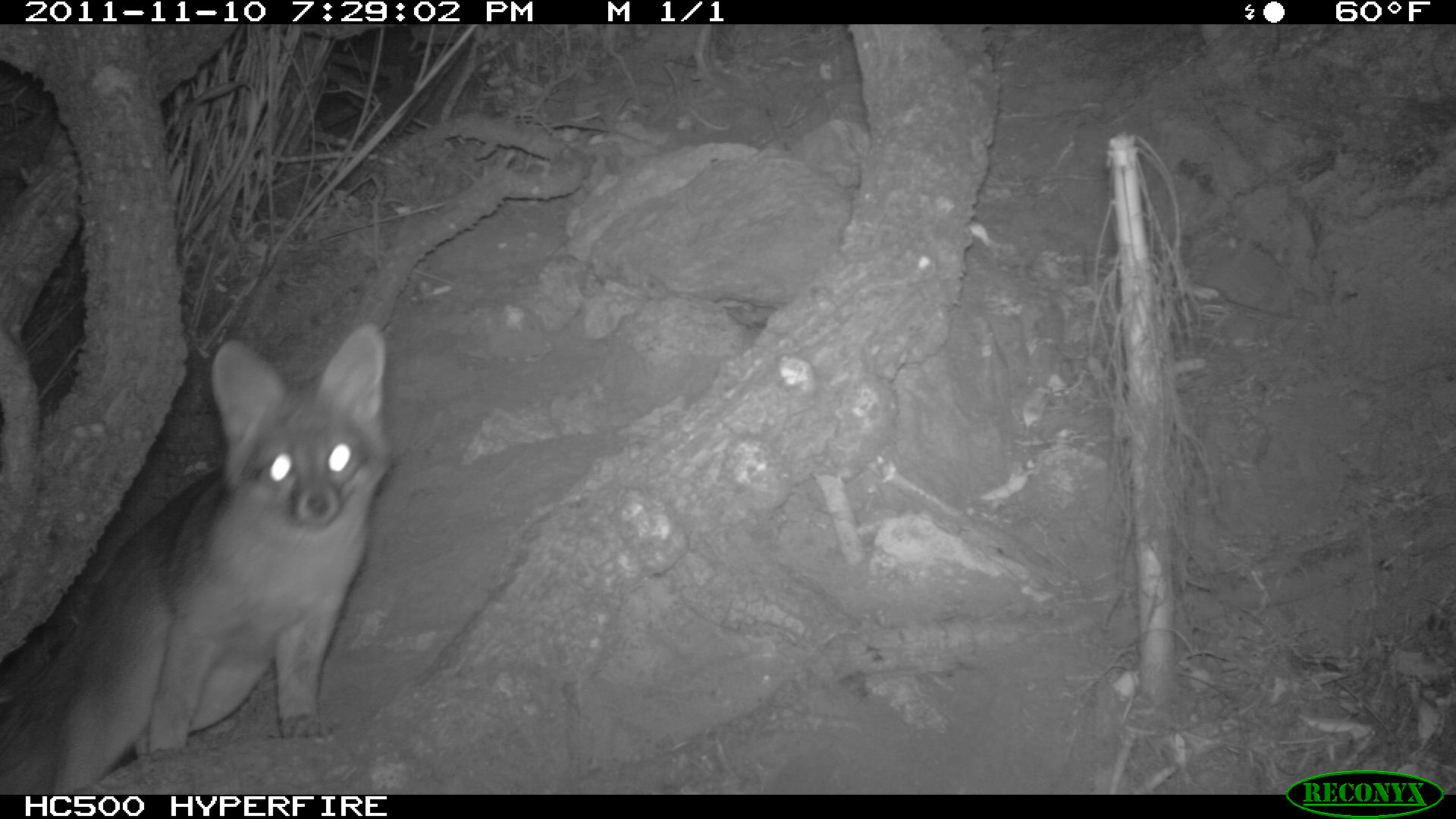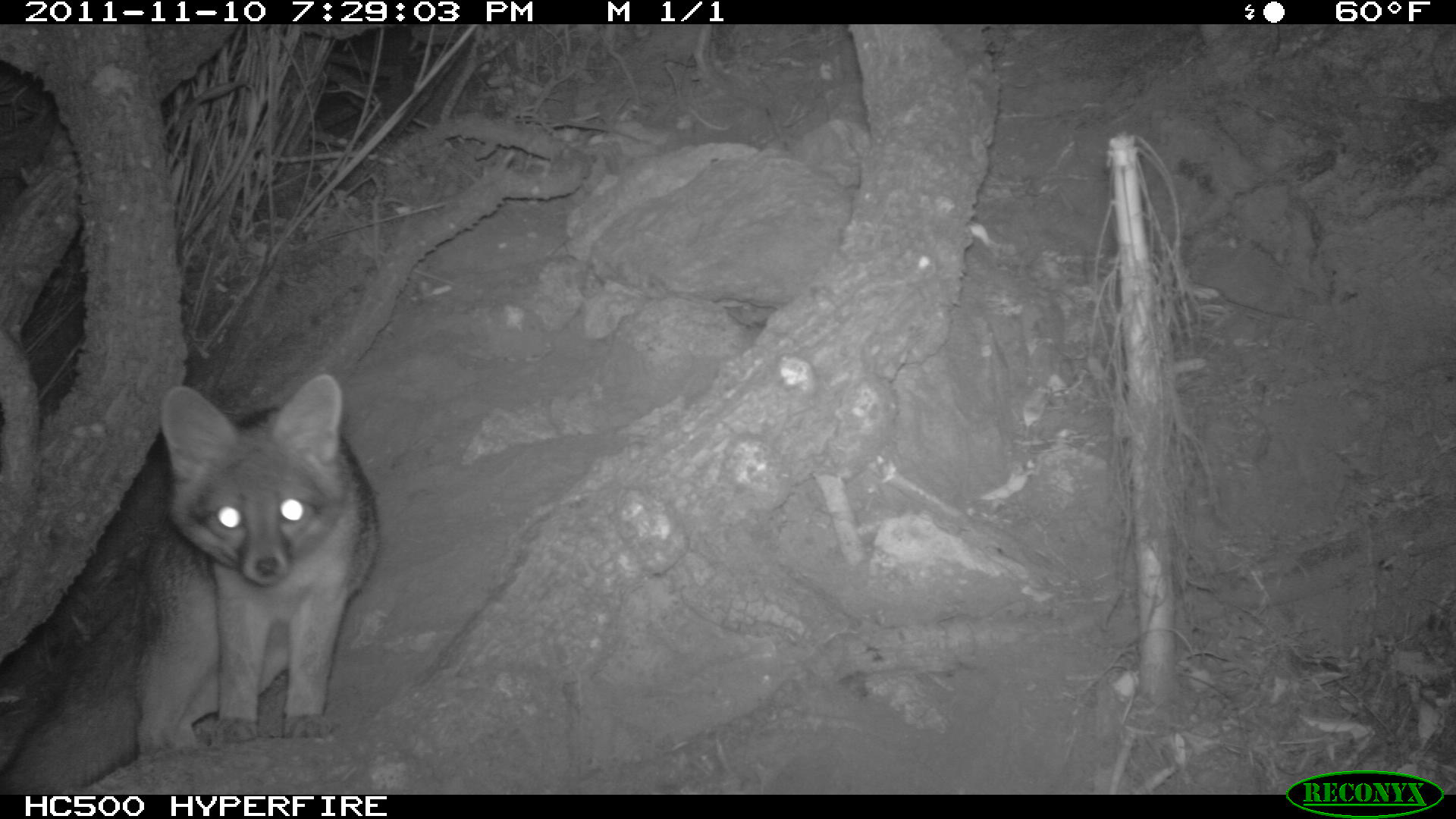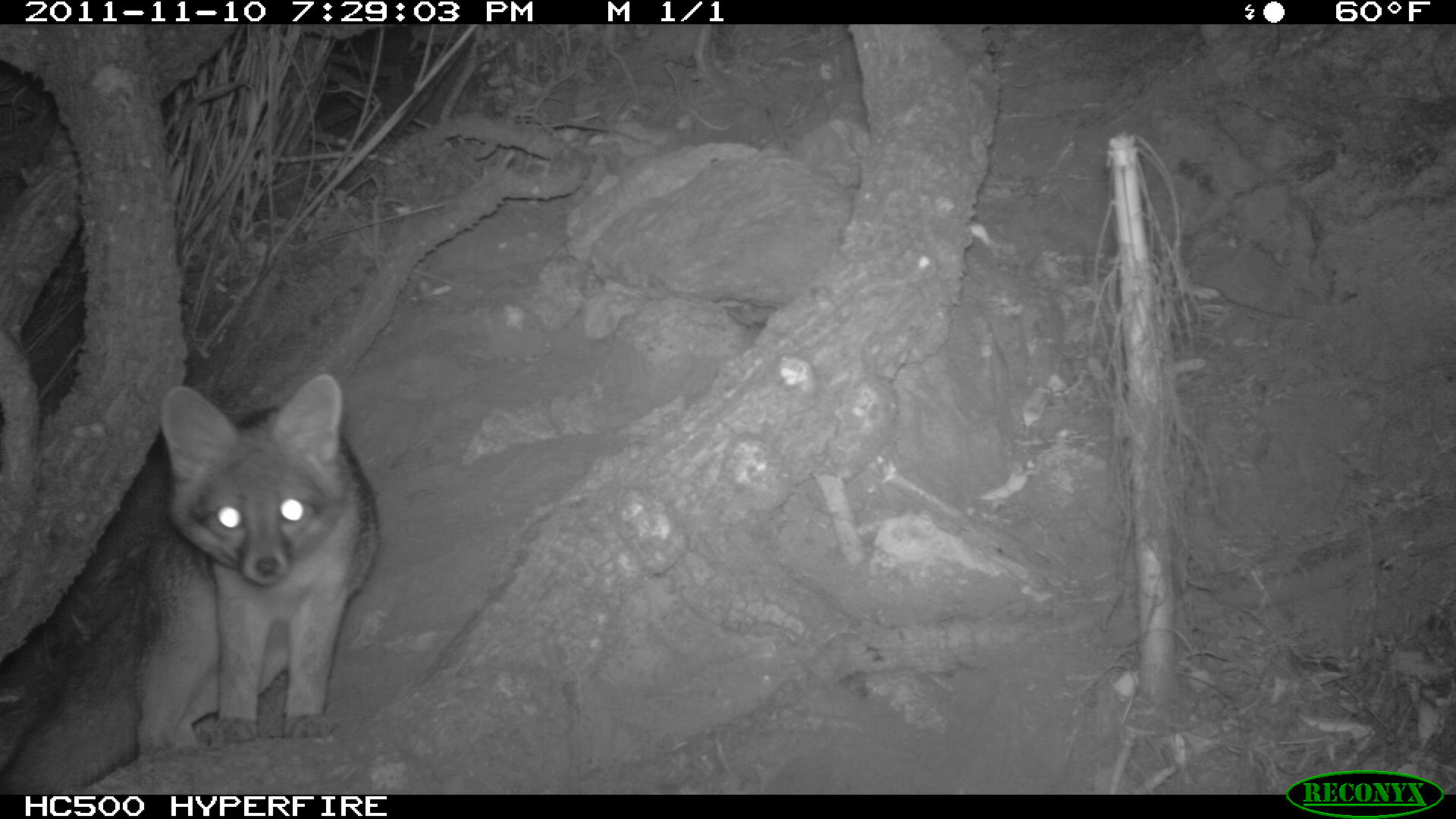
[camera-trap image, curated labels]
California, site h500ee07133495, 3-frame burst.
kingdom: Animalia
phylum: Chordata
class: Mammalia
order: Carnivora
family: Canidae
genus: Urocyon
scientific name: Urocyon littoralis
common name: island fox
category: fox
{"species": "fox (island fox) (Urocyon littoralis)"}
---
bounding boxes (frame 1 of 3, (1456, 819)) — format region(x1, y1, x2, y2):
fox: region(0, 319, 387, 794)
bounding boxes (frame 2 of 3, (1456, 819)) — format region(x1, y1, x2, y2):
fox: region(0, 372, 378, 796)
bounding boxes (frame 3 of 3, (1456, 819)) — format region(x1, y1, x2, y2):
fox: region(0, 373, 377, 794)